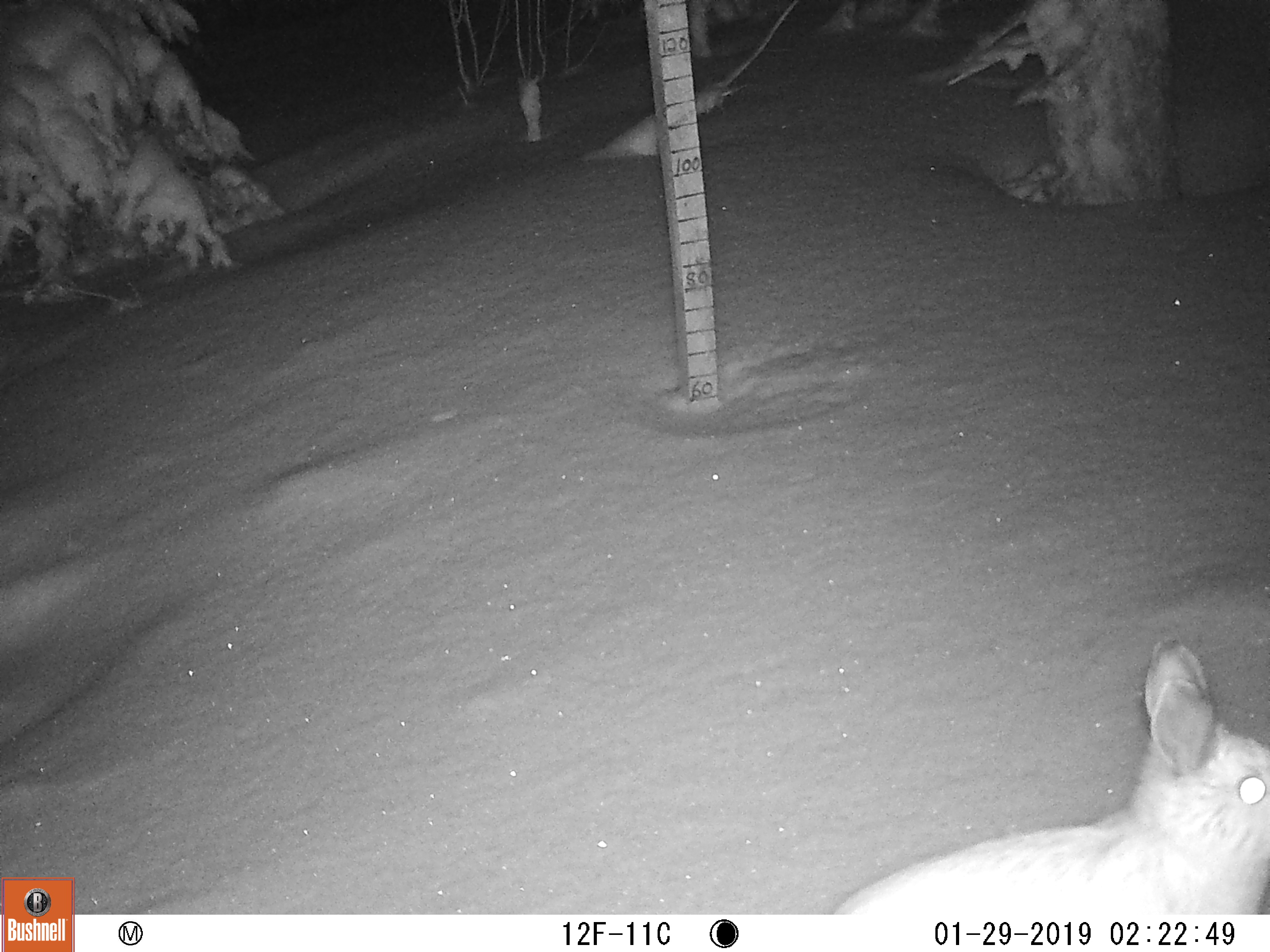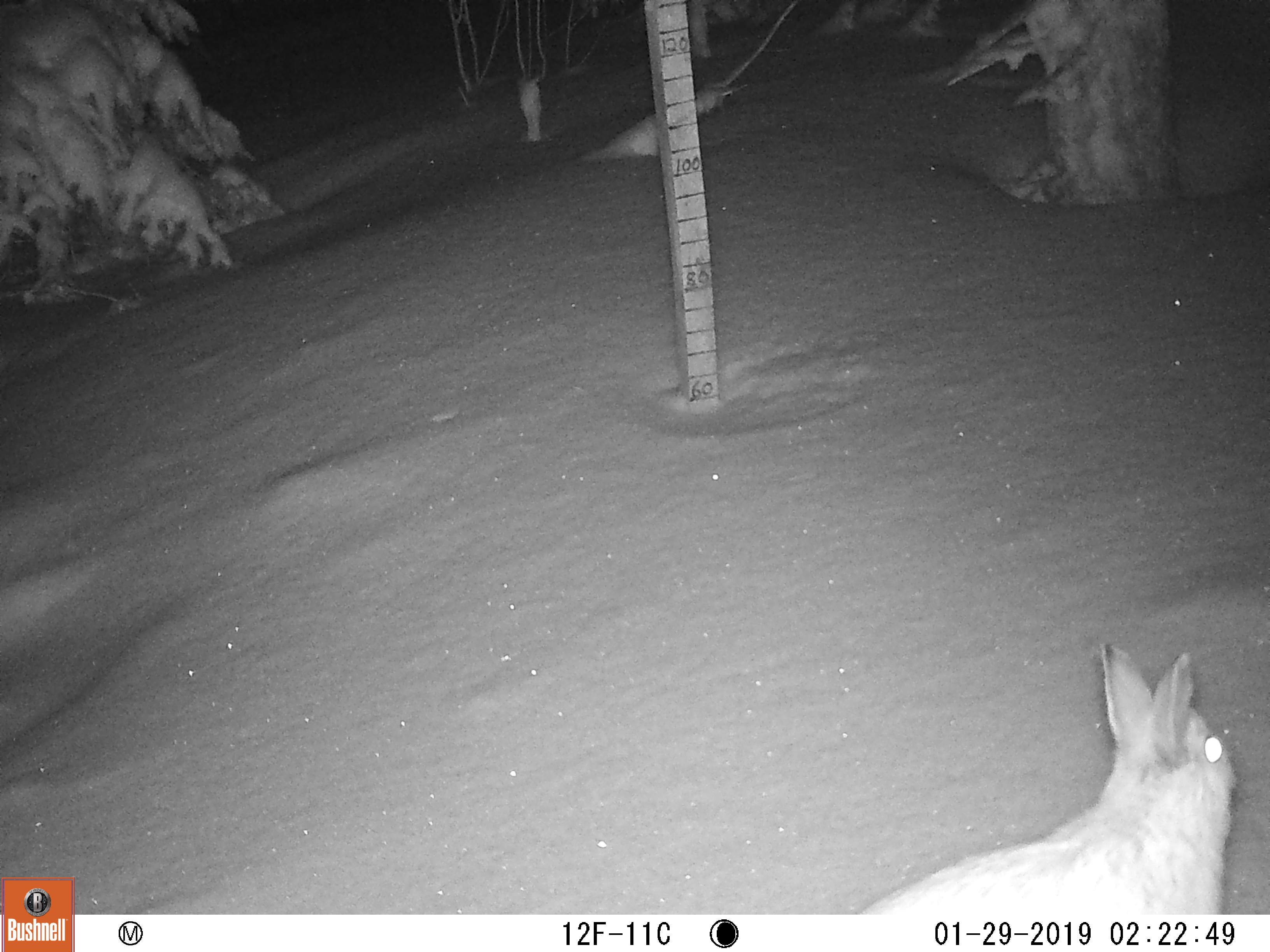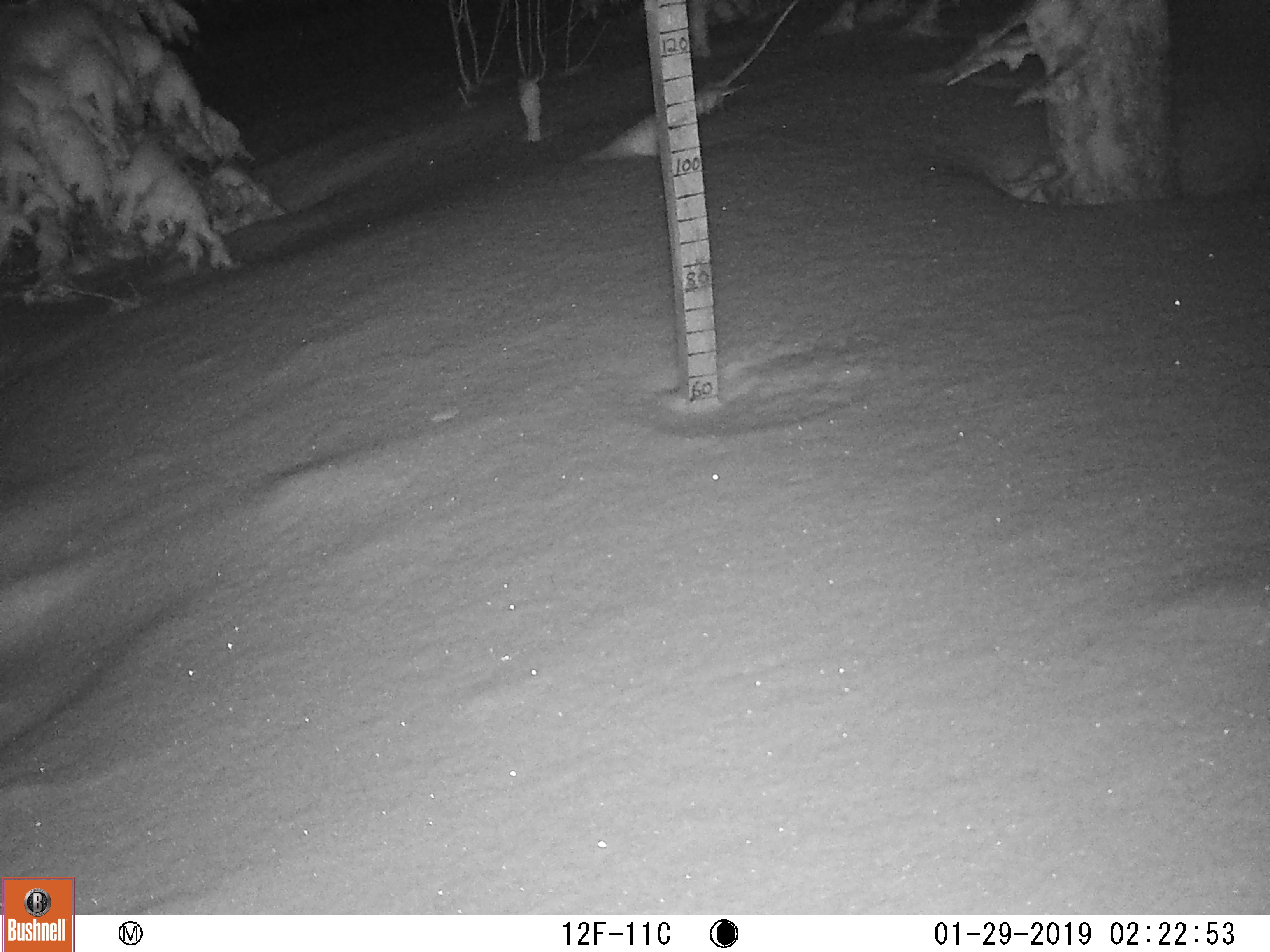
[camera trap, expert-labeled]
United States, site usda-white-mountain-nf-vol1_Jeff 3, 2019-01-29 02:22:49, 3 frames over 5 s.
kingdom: Animalia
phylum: Chordata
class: Mammalia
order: Lagomorpha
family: Leporidae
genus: Lepus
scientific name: Lepus americanus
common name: snowshoe hare